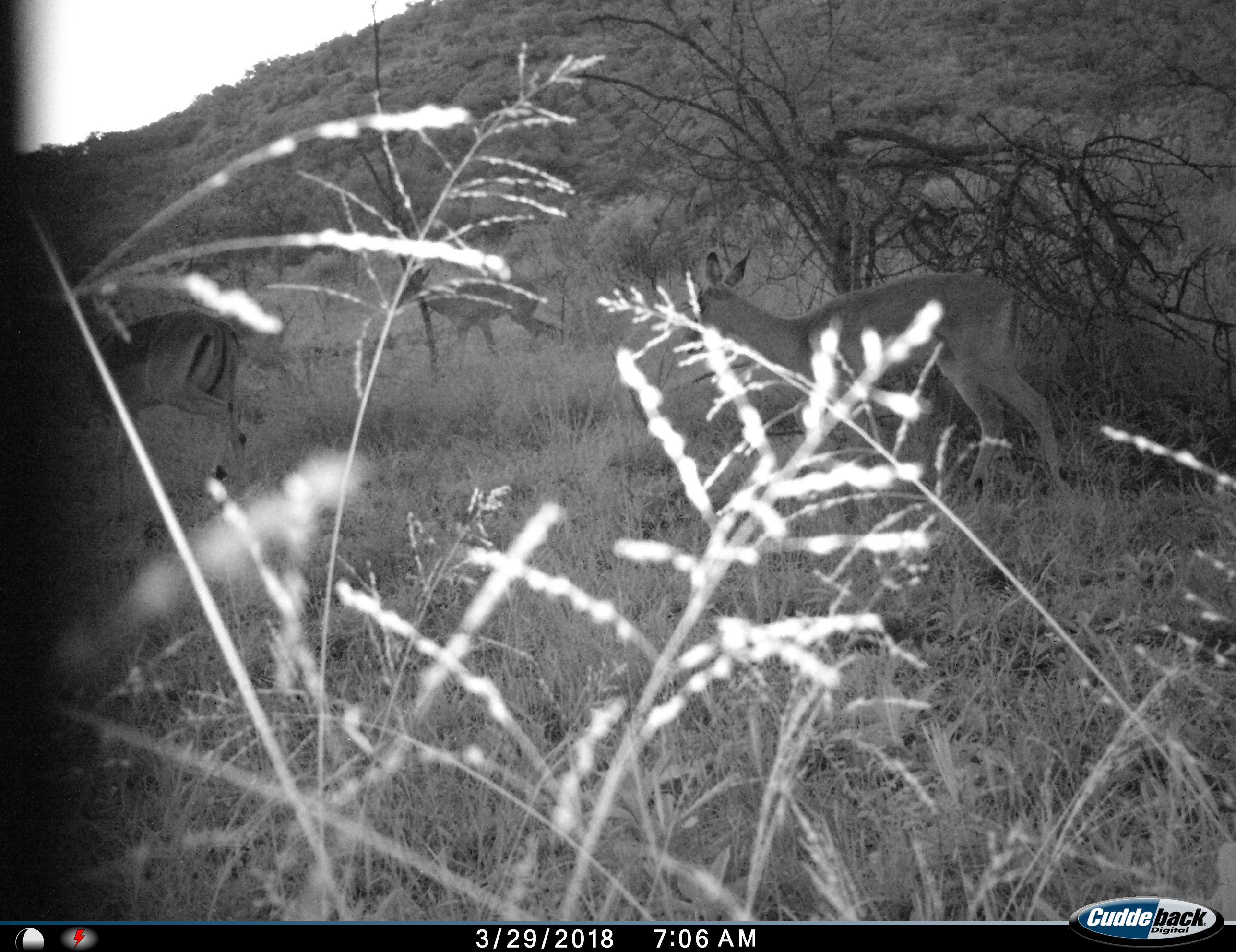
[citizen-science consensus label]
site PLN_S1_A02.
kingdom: Animalia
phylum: Chordata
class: Mammalia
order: Artiodactyla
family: Bovidae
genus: Aepyceros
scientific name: Aepyceros melampus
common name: impala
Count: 3.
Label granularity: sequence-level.